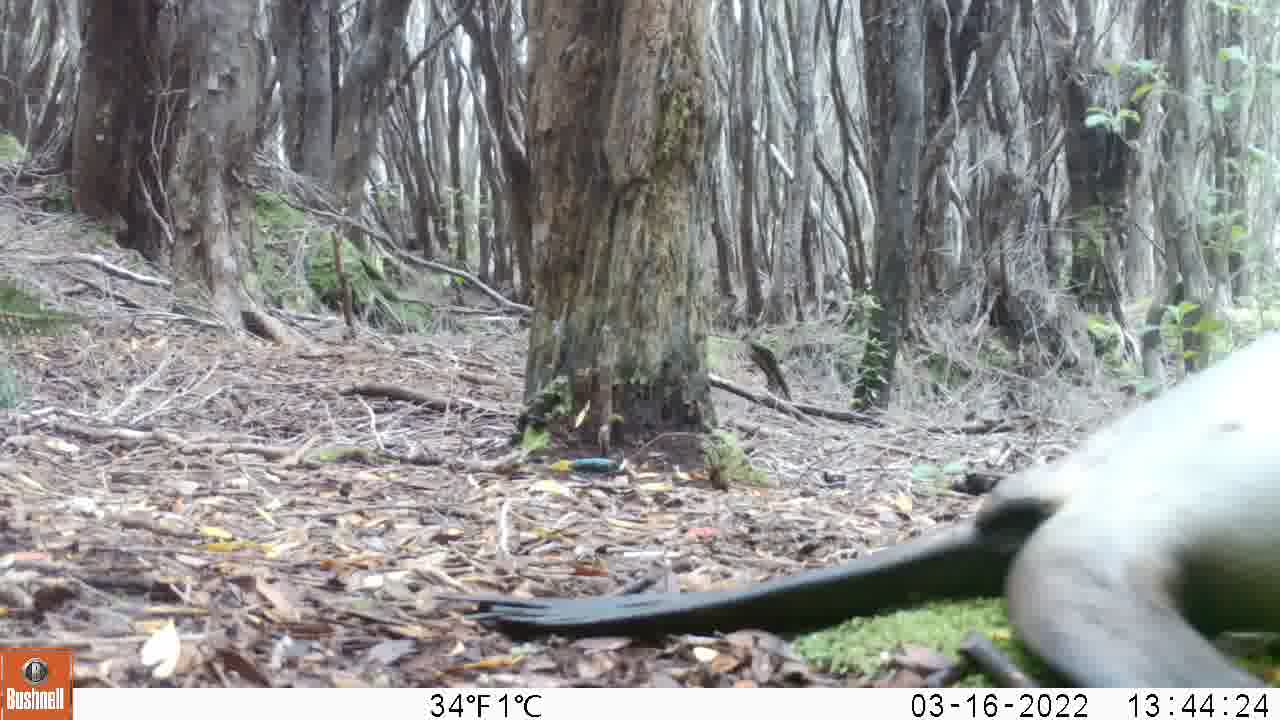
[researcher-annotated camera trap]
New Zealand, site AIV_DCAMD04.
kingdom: Animalia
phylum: Chordata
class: Mammalia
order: Carnivora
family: Otariidae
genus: Phocarctos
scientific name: Phocarctos hookeri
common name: new zealand sea lion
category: sealion